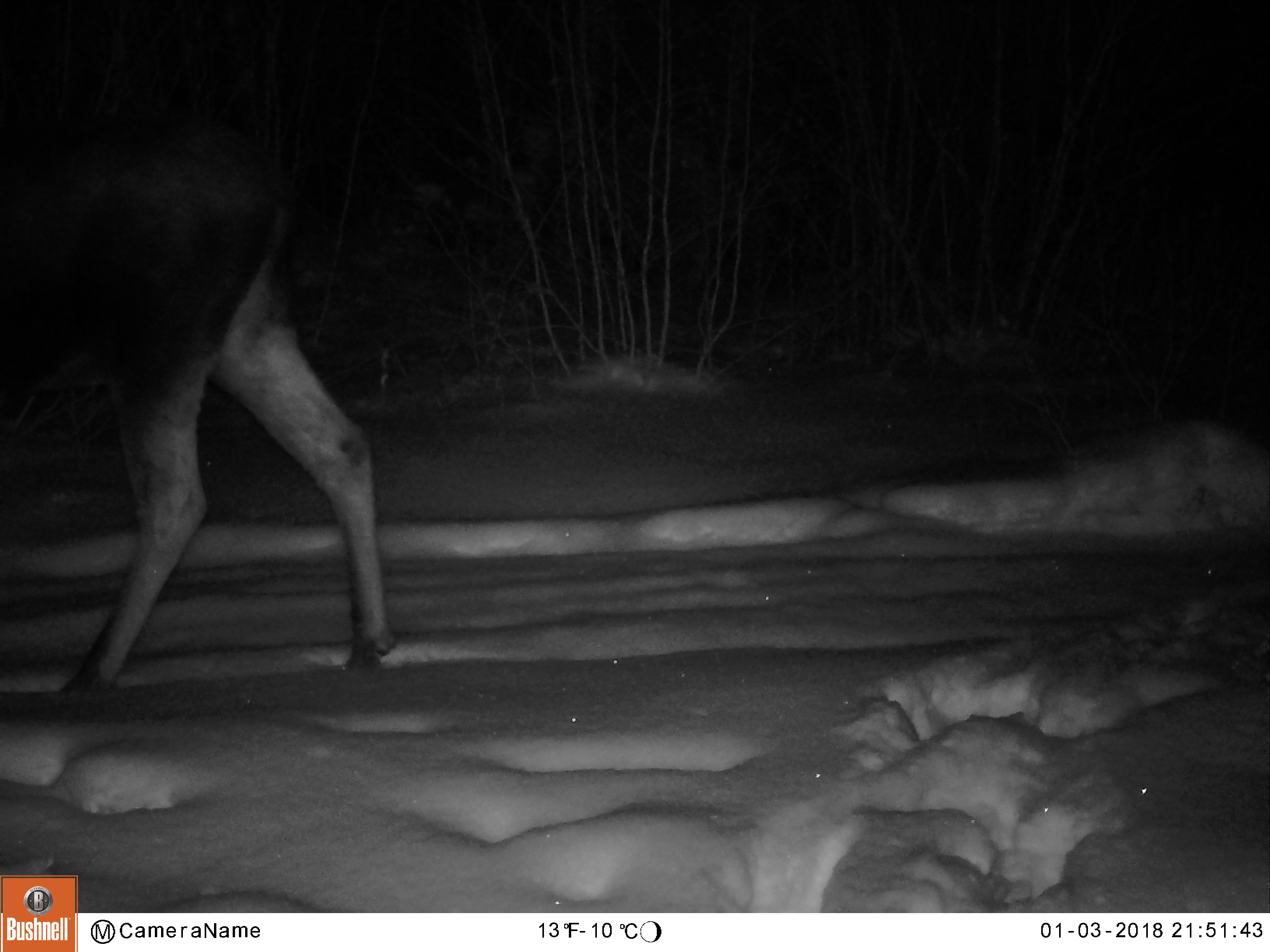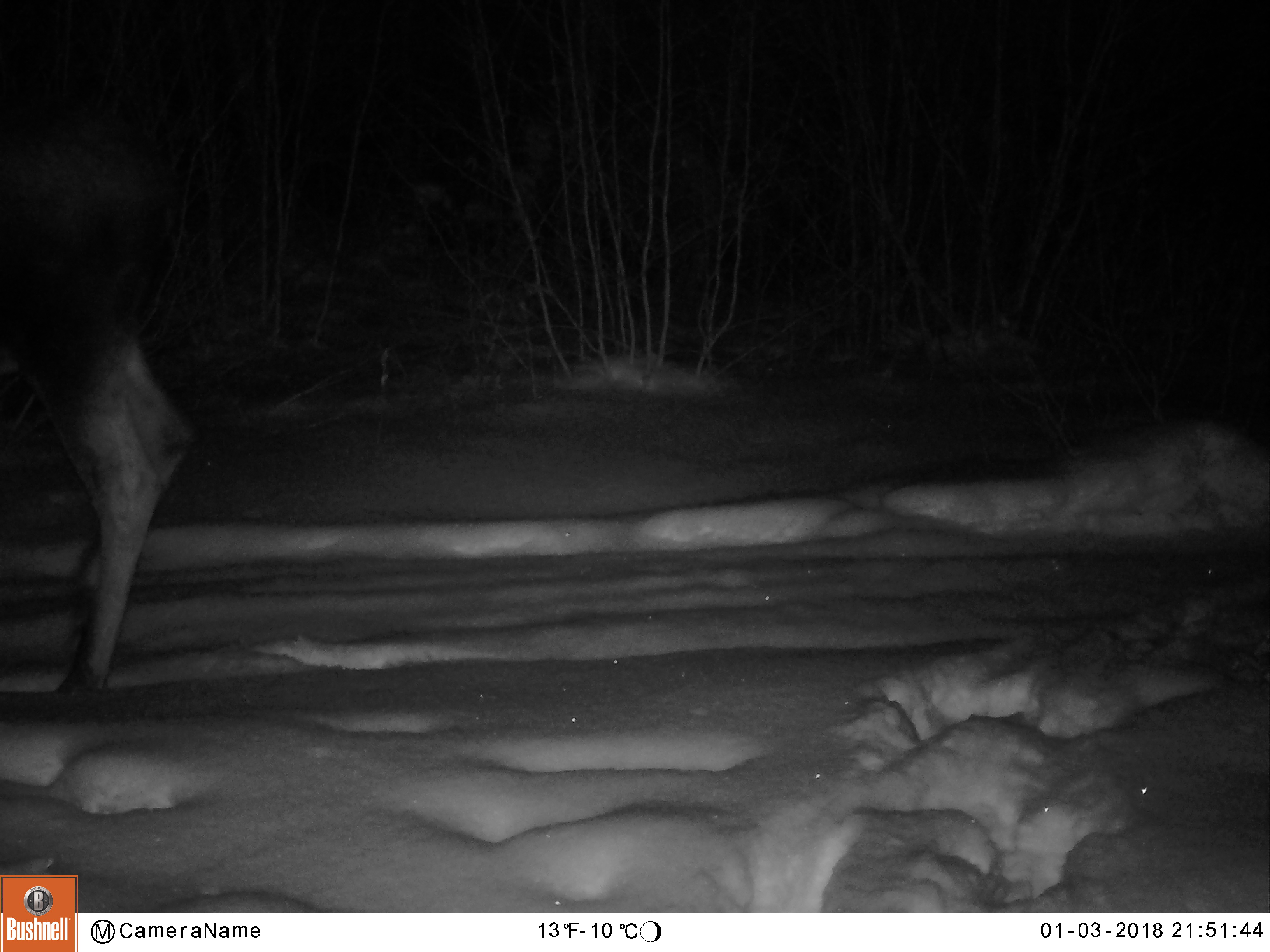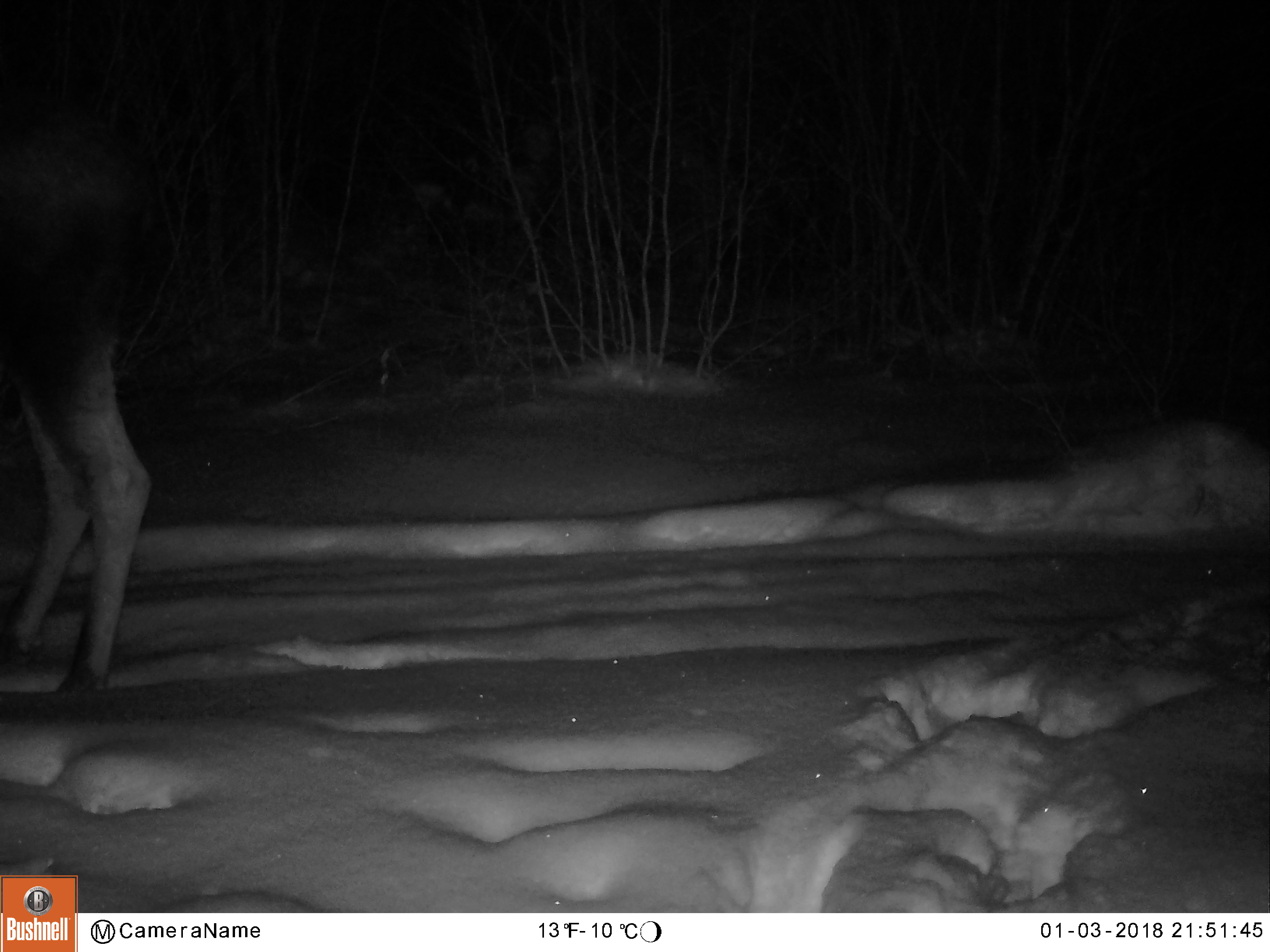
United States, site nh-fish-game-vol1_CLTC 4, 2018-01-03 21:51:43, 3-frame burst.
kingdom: Animalia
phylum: Chordata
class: Mammalia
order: Artiodactyla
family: Cervidae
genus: Alces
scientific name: Alces alces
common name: moose